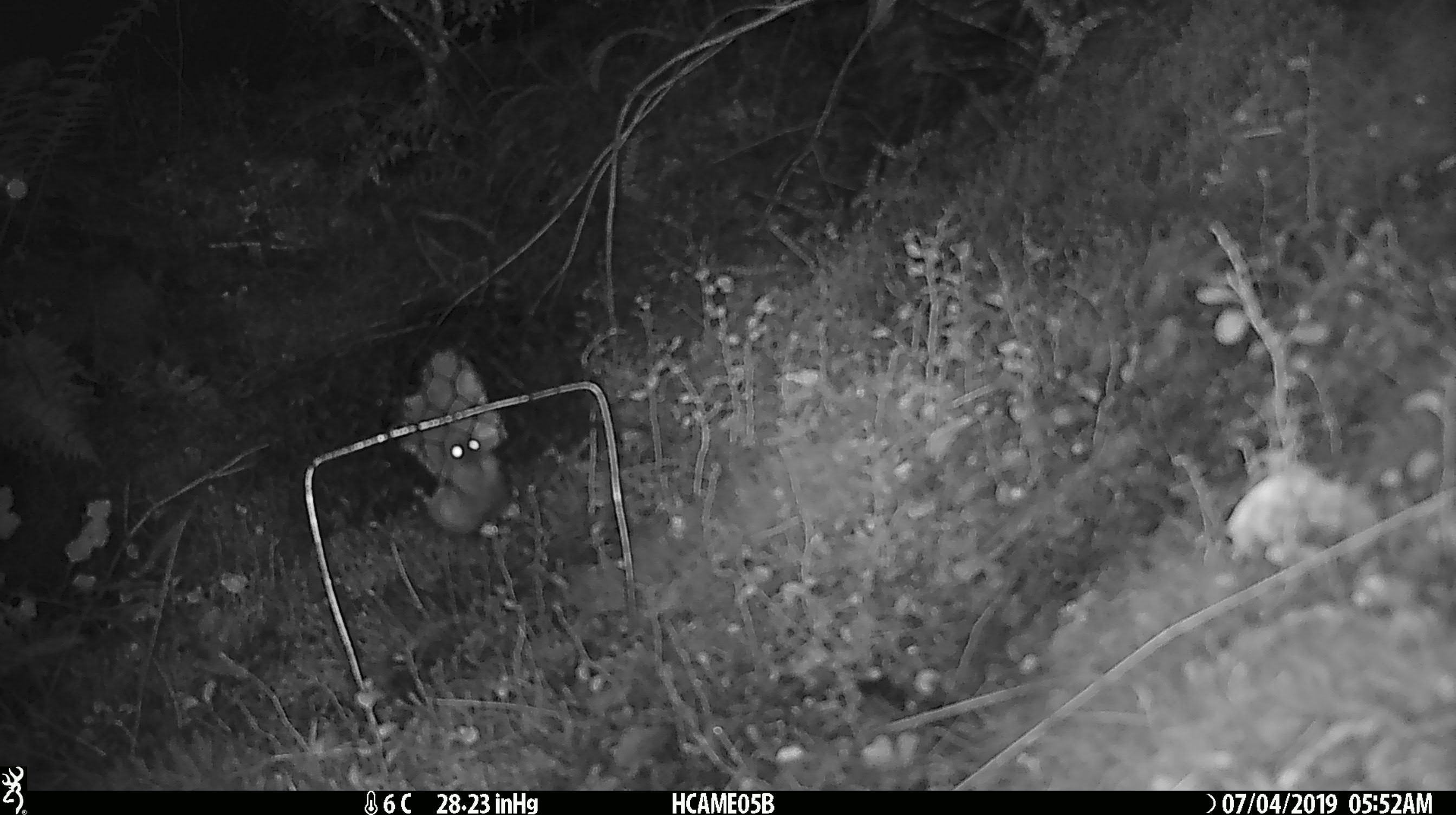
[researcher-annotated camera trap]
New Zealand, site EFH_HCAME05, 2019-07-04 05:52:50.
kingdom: Animalia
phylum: Chordata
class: Mammalia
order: Rodentia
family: Muridae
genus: Mus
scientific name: Mus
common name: mouse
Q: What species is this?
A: Mouse (Mus).